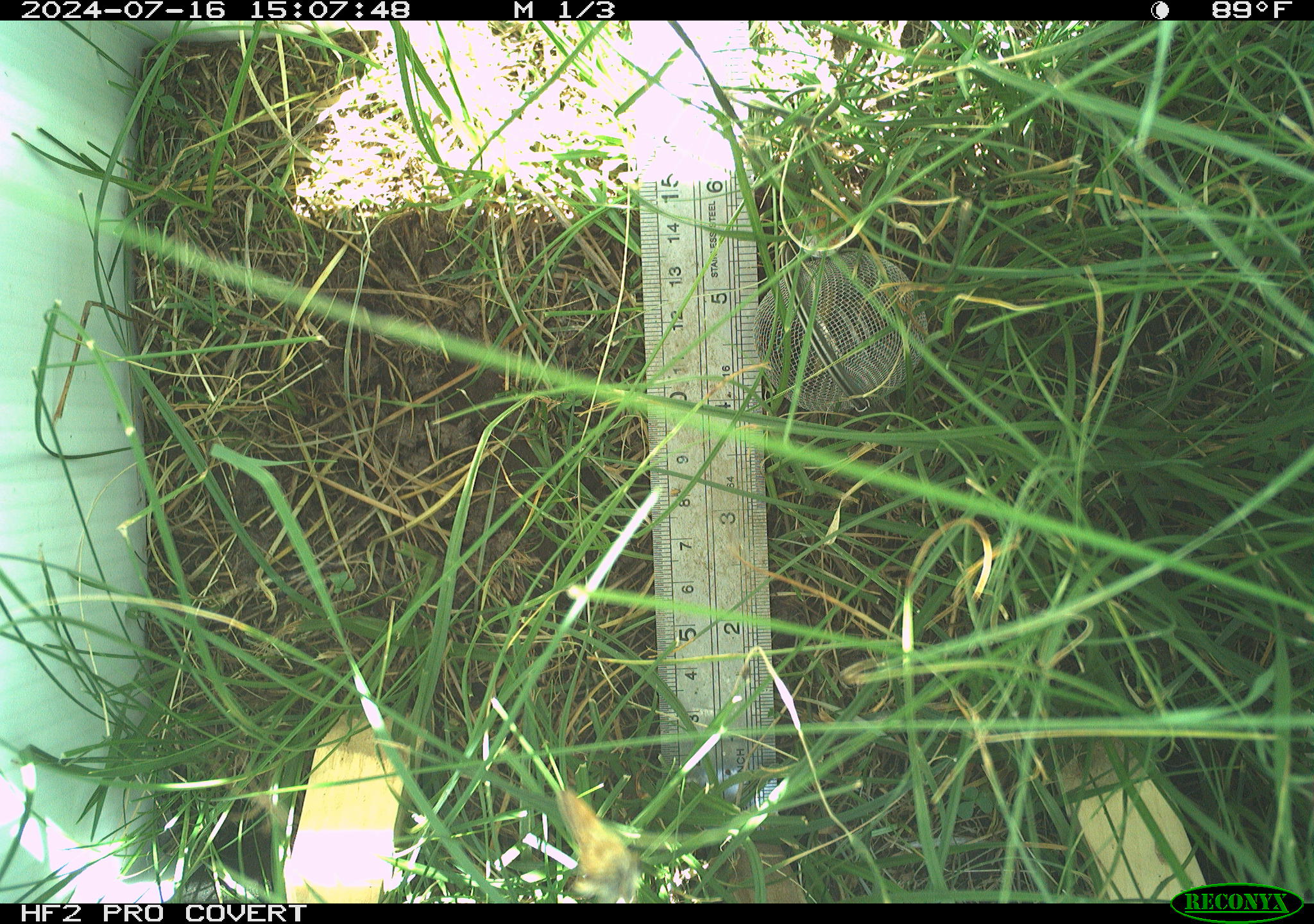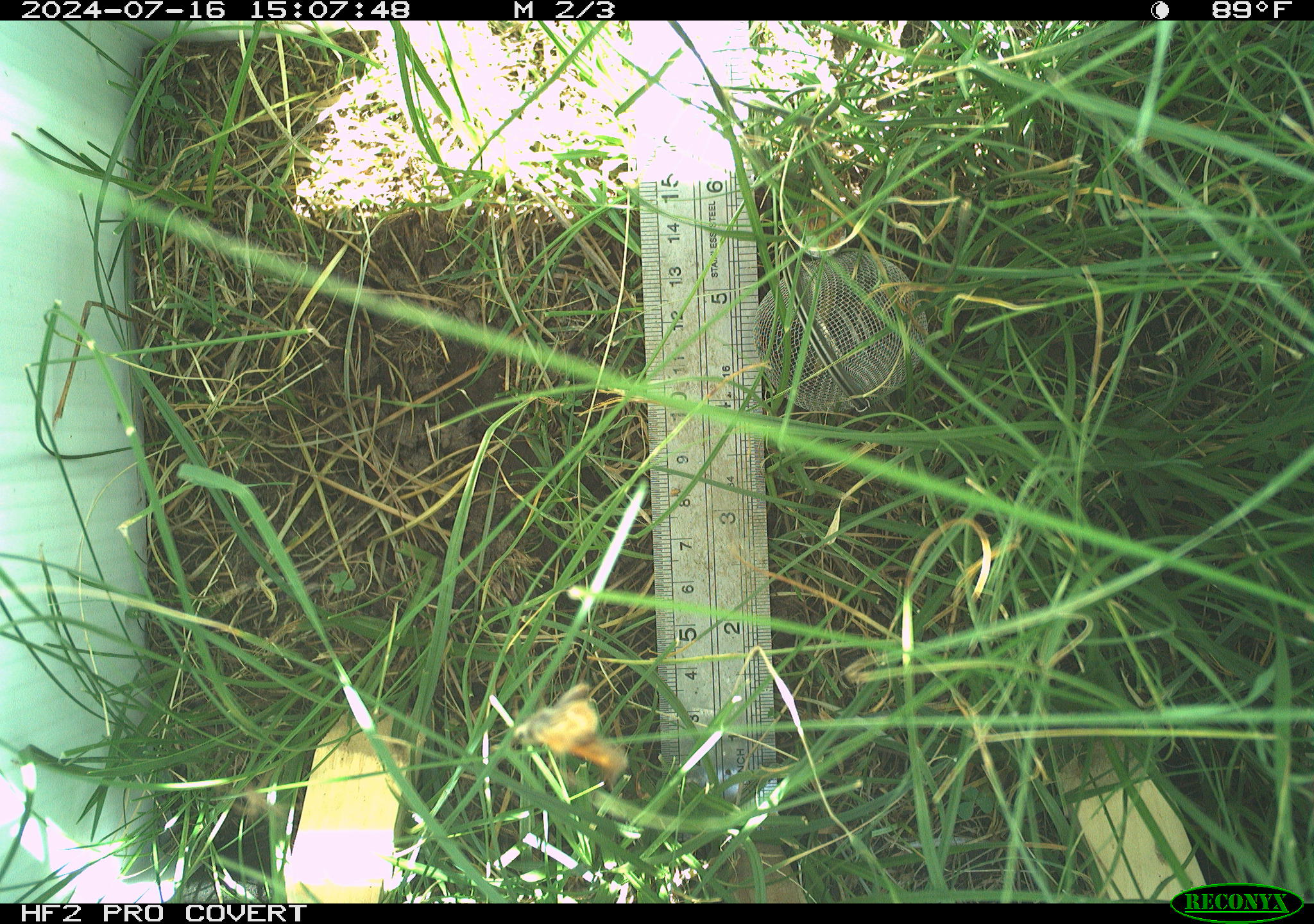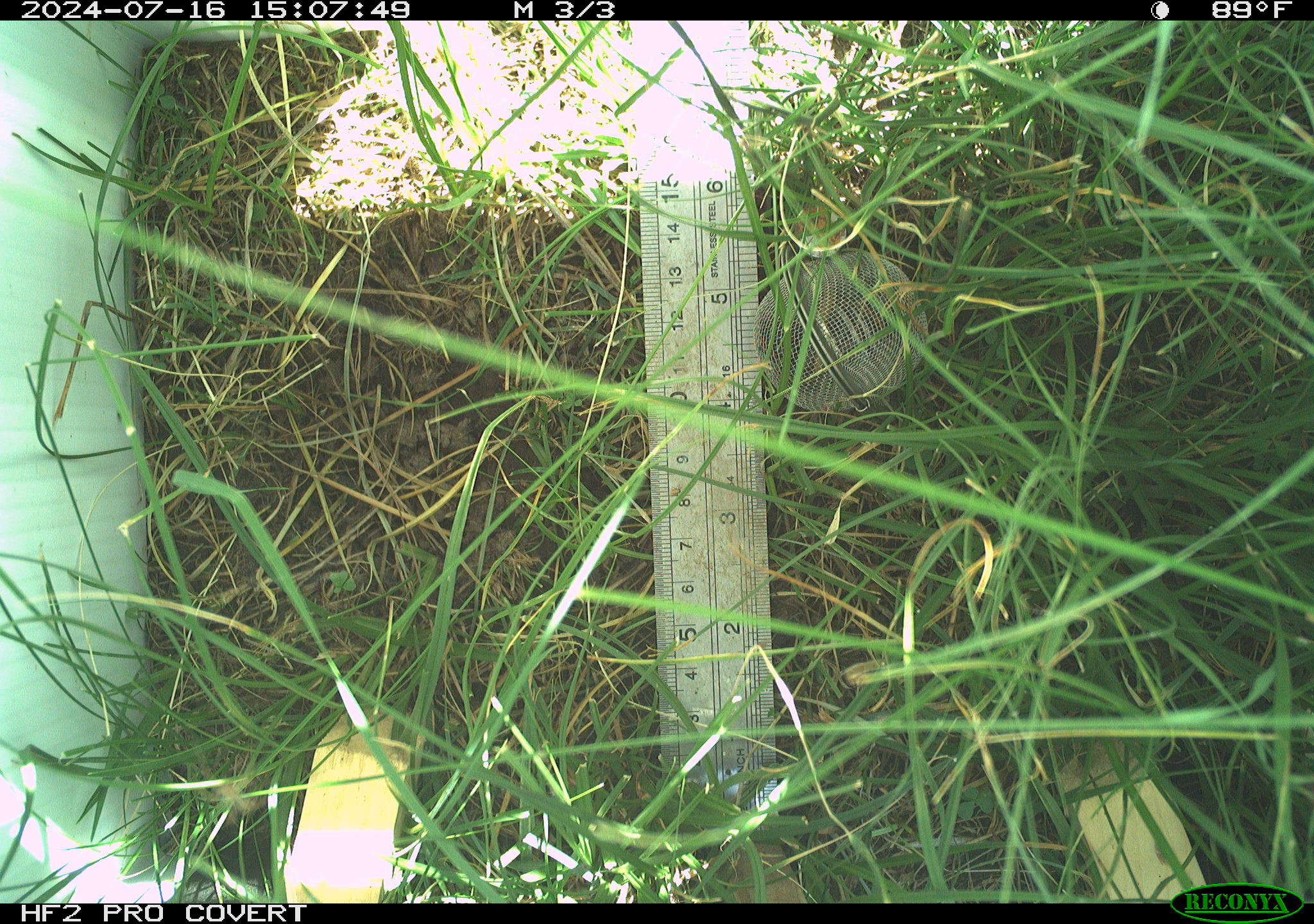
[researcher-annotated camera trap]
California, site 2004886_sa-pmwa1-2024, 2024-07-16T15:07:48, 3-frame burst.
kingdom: Animalia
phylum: Arthropoda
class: Insecta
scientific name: Insecta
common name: insect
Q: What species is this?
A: Insect (Insecta).